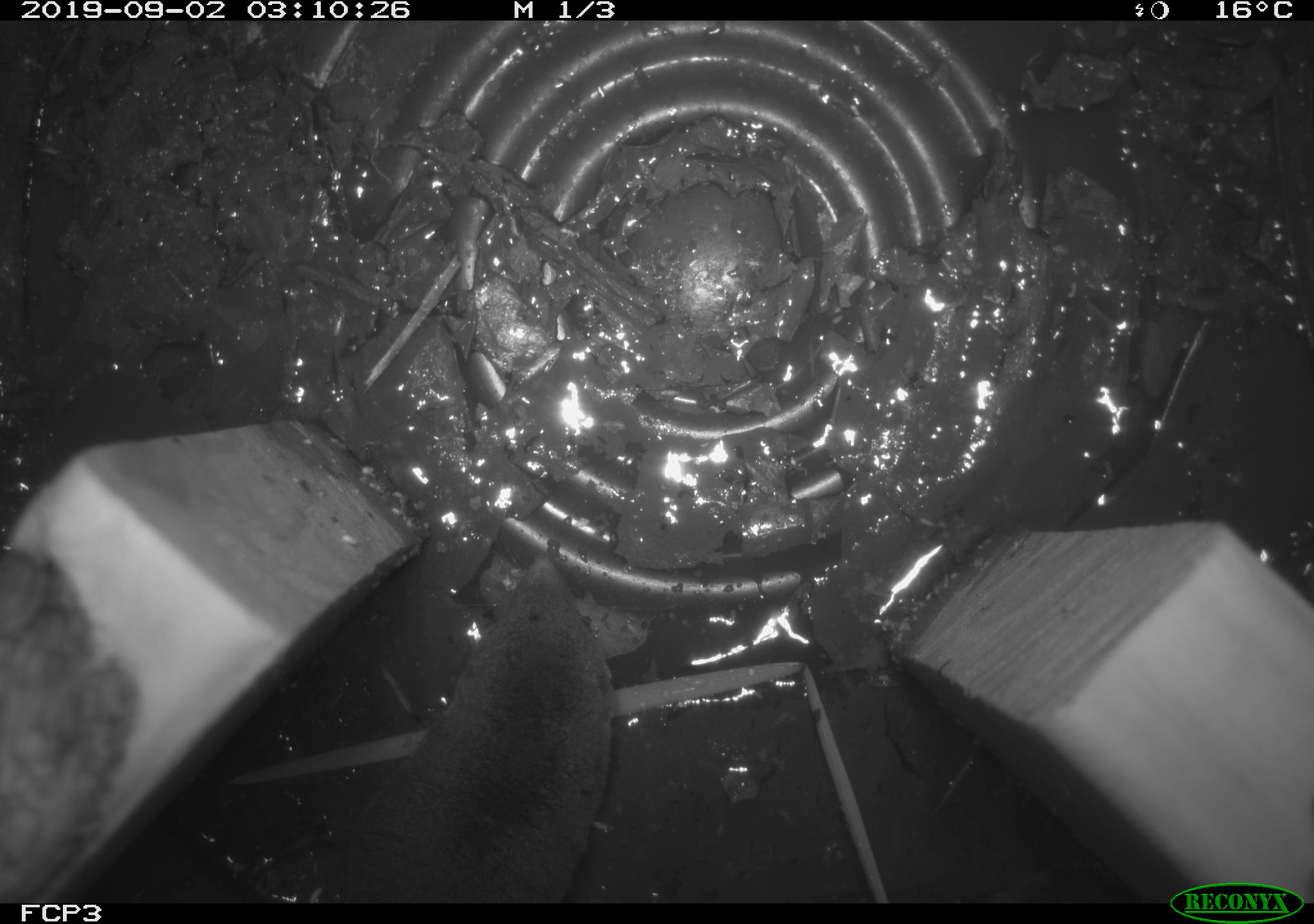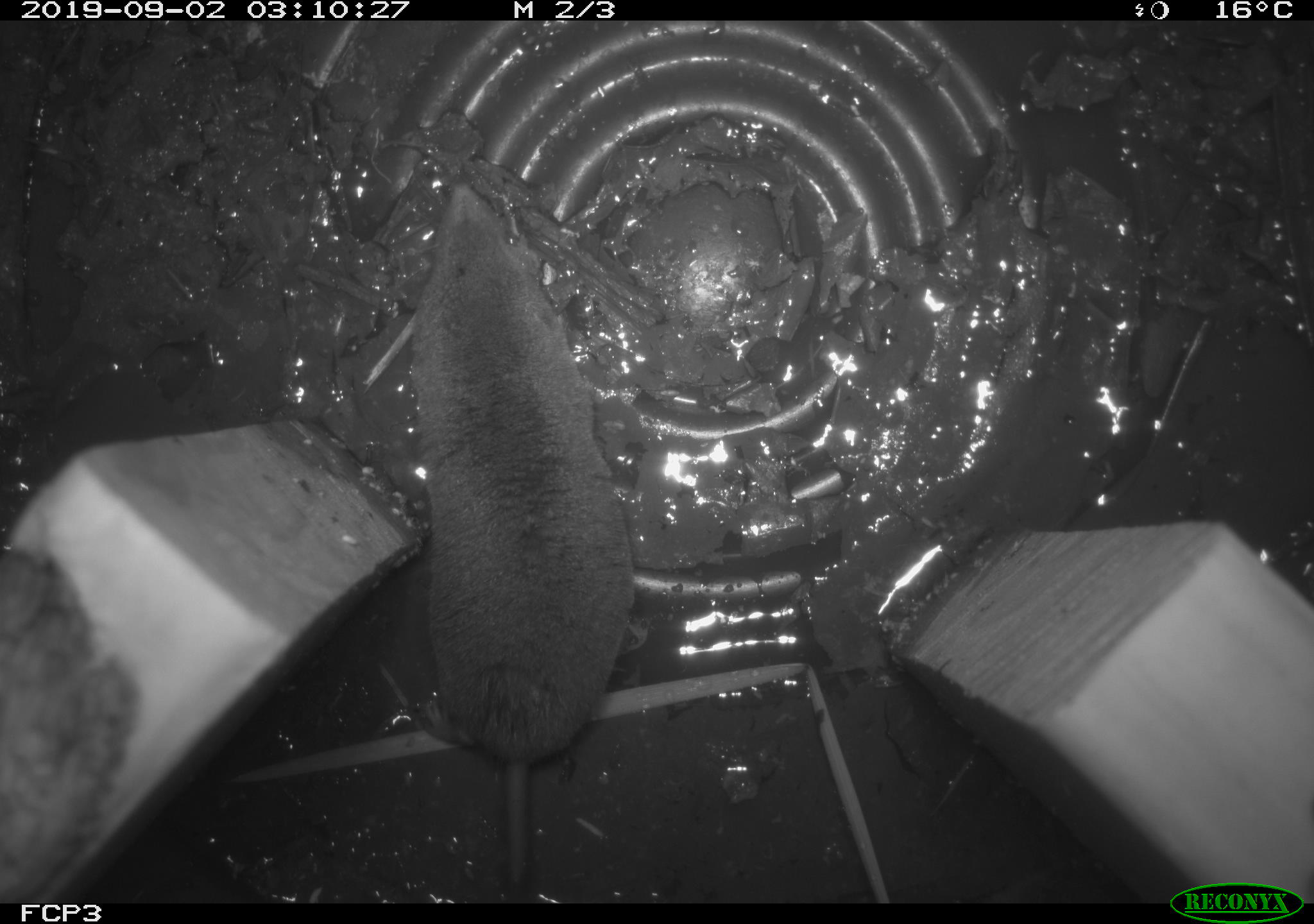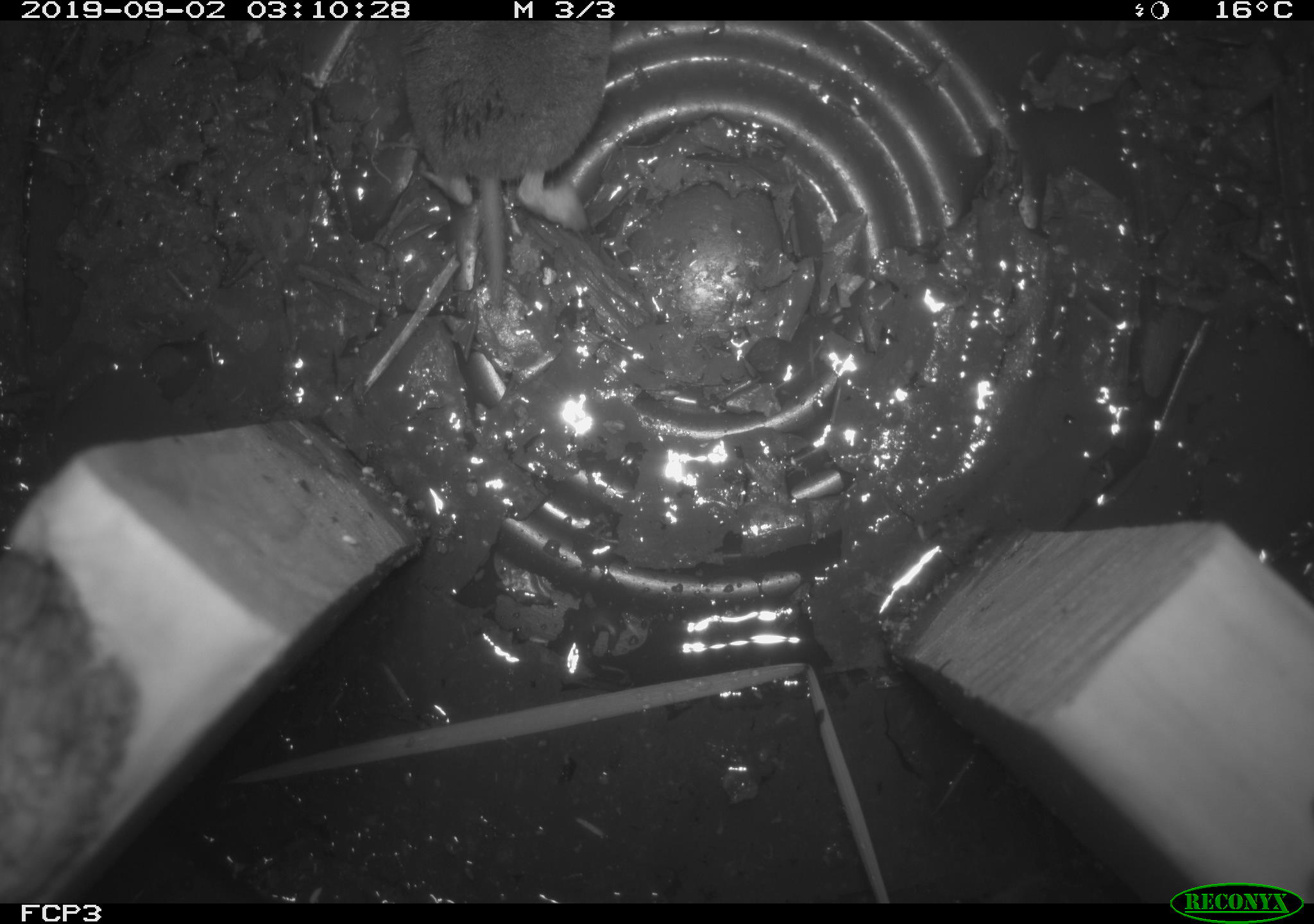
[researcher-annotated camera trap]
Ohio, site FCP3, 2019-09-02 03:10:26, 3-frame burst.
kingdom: Animalia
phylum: Chordata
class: Mammalia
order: Eulipotyphla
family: Soricidae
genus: Blarina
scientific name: Blarina brevicauda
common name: northern short-tailed shrew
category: n. short-tailed shrew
N. short-tailed shrew (northern short-tailed shrew) (Blarina brevicauda).